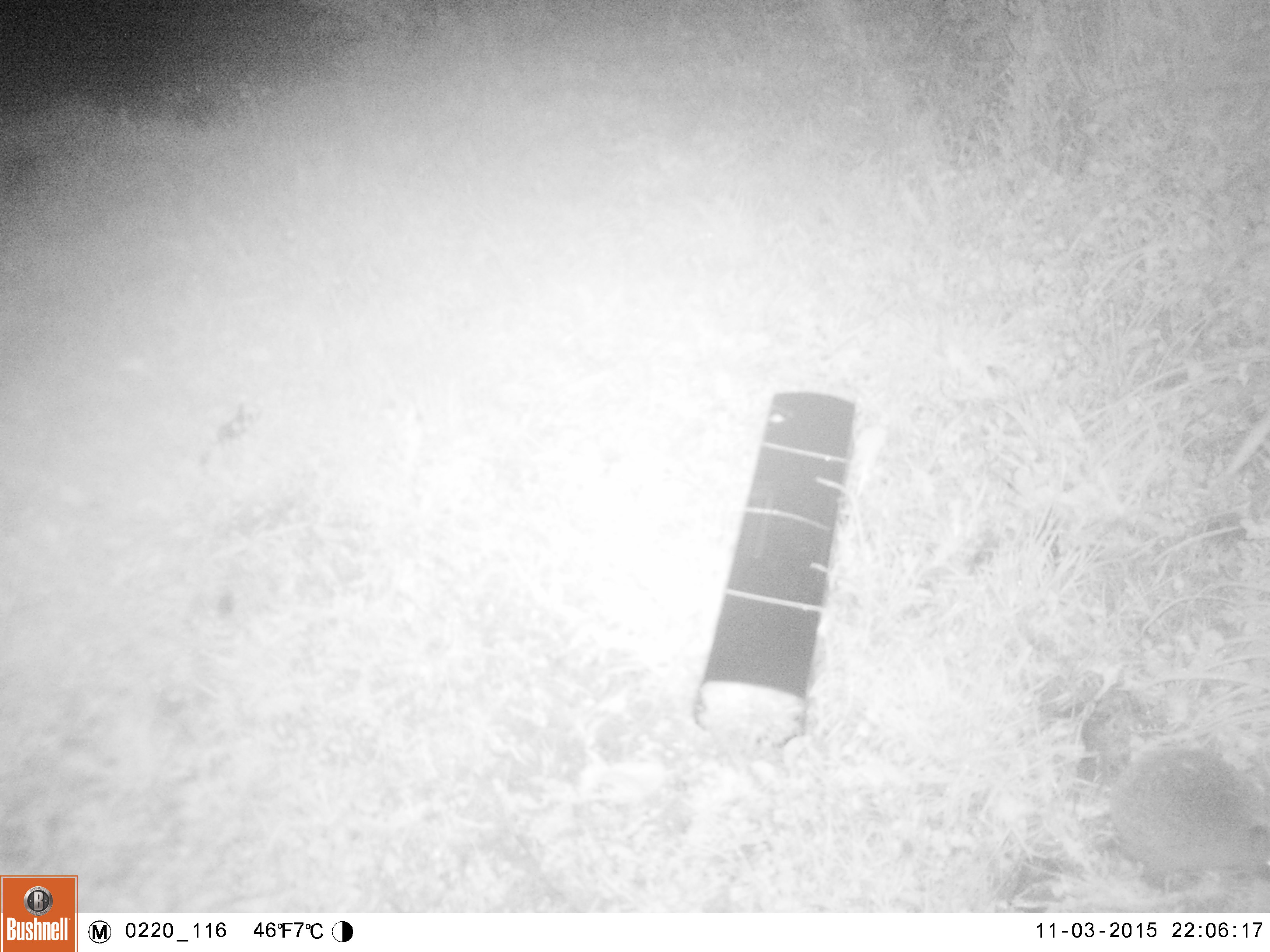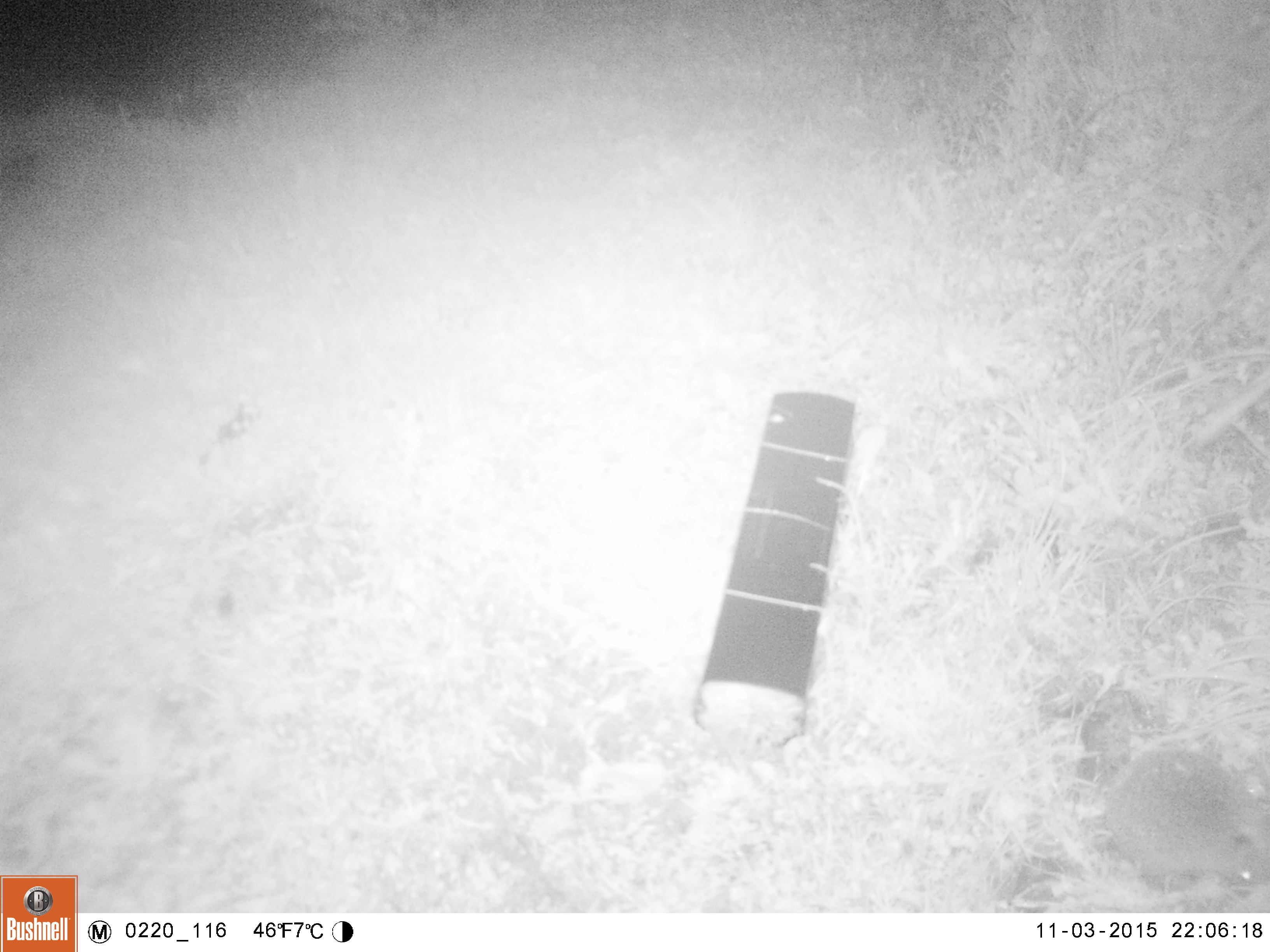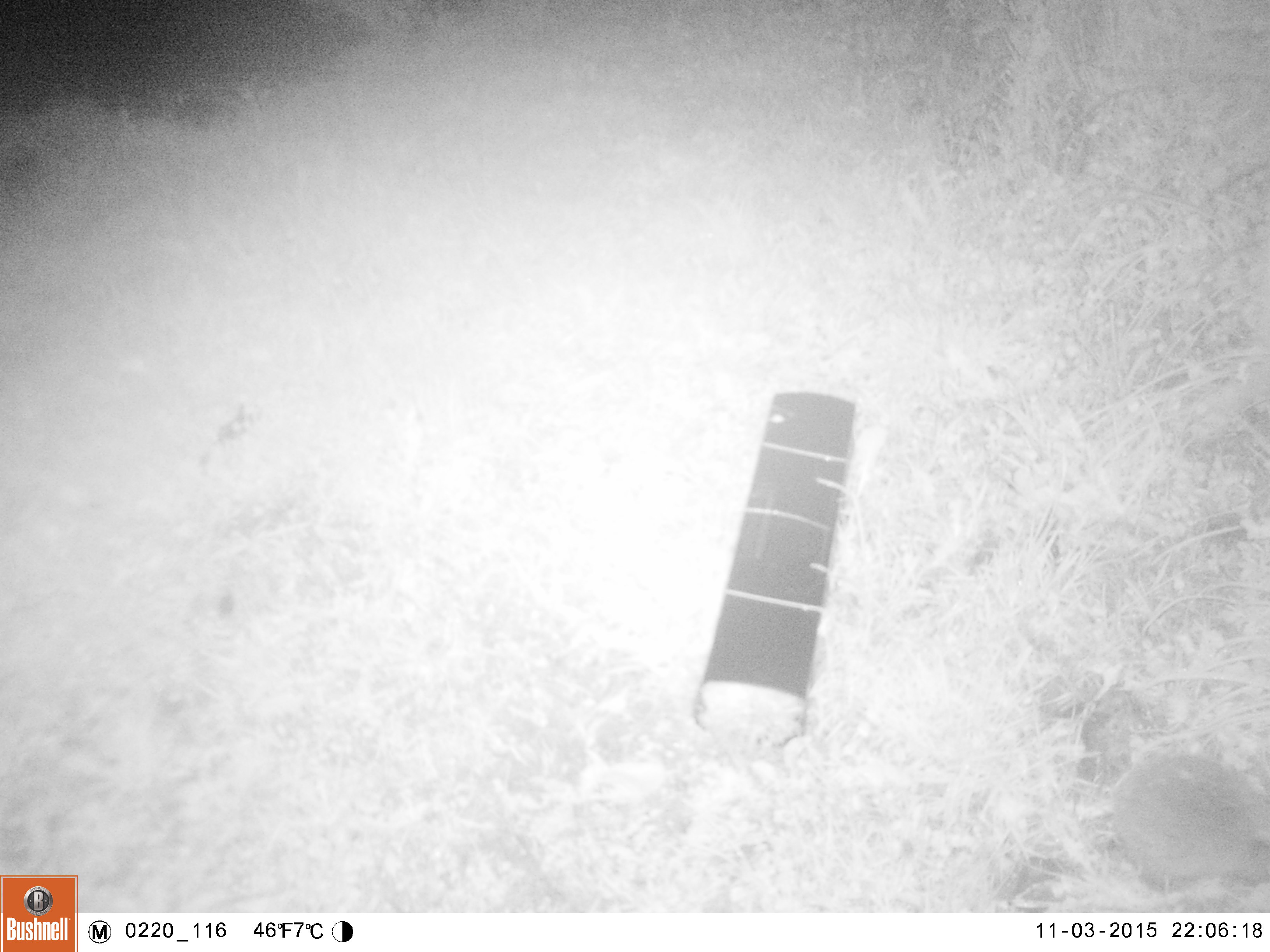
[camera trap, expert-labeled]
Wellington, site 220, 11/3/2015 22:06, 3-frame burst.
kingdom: Animalia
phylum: Chordata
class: Mammalia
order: Eulipotyphla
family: Erinaceidae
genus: Erinaceus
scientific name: Erinaceus europaeus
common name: hedgehog